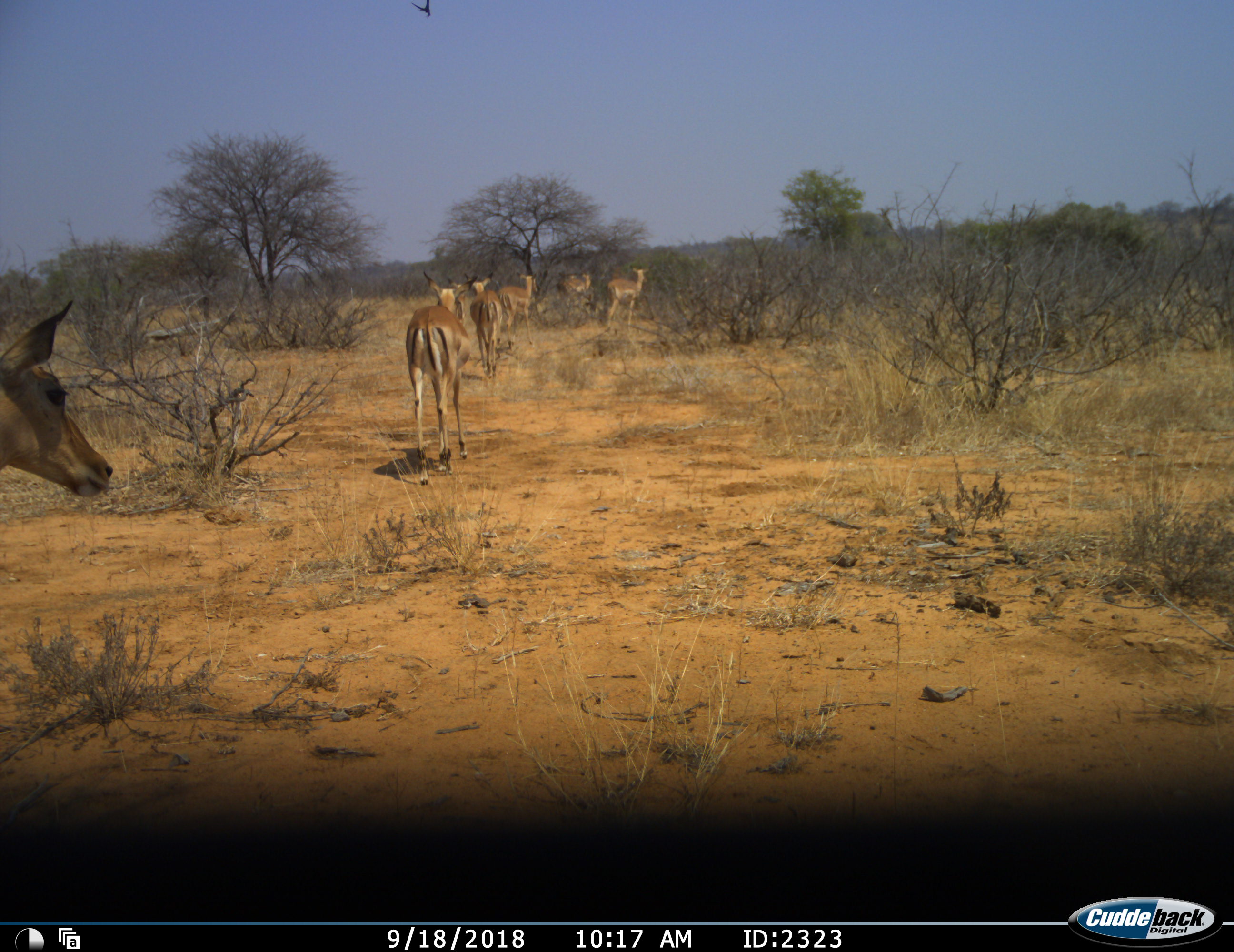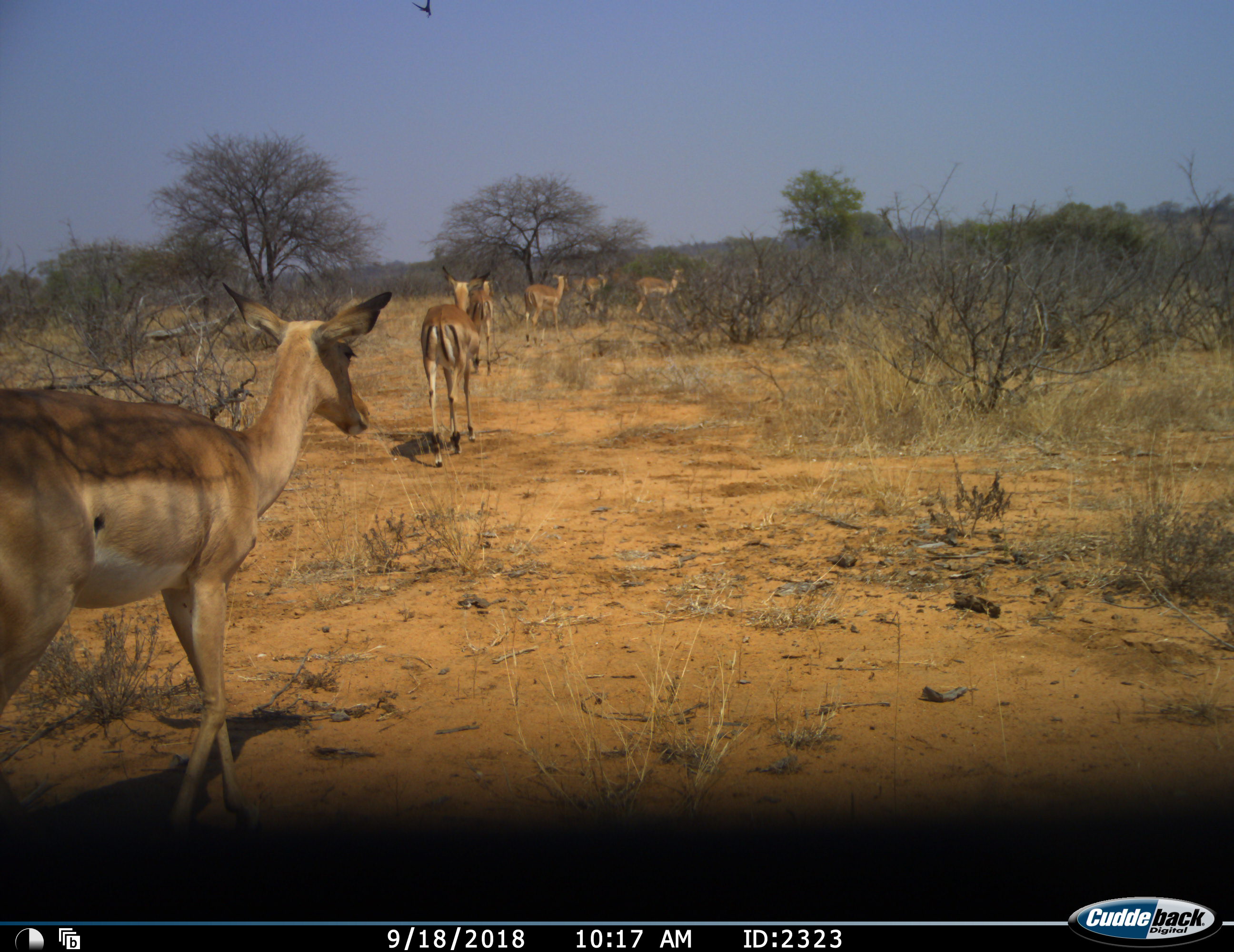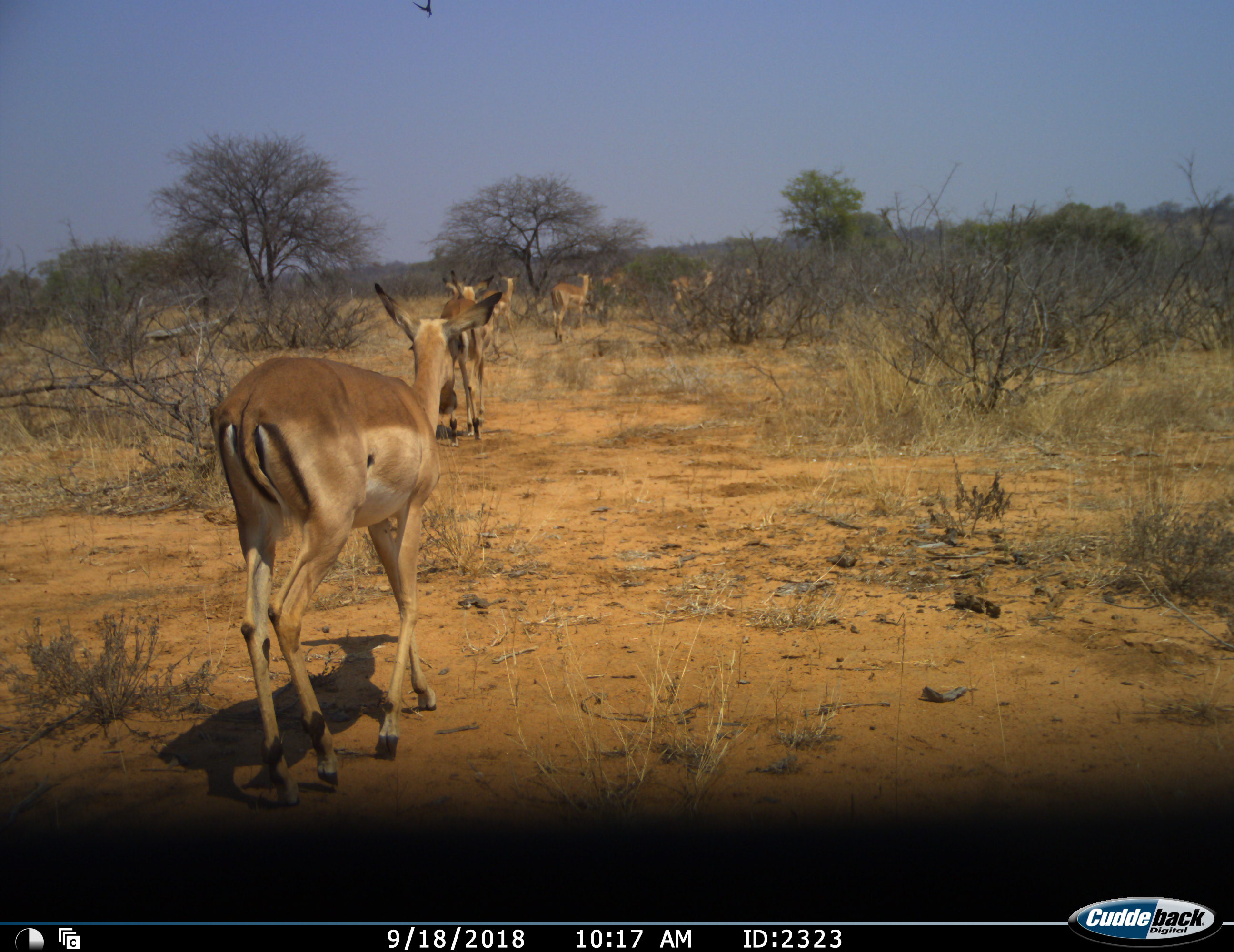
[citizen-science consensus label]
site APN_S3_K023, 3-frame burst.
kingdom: Animalia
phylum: Chordata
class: Mammalia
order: Artiodactyla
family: Bovidae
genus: Aepyceros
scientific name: Aepyceros melampus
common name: impala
Impala (Aepyceros melampus), count 6. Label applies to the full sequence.